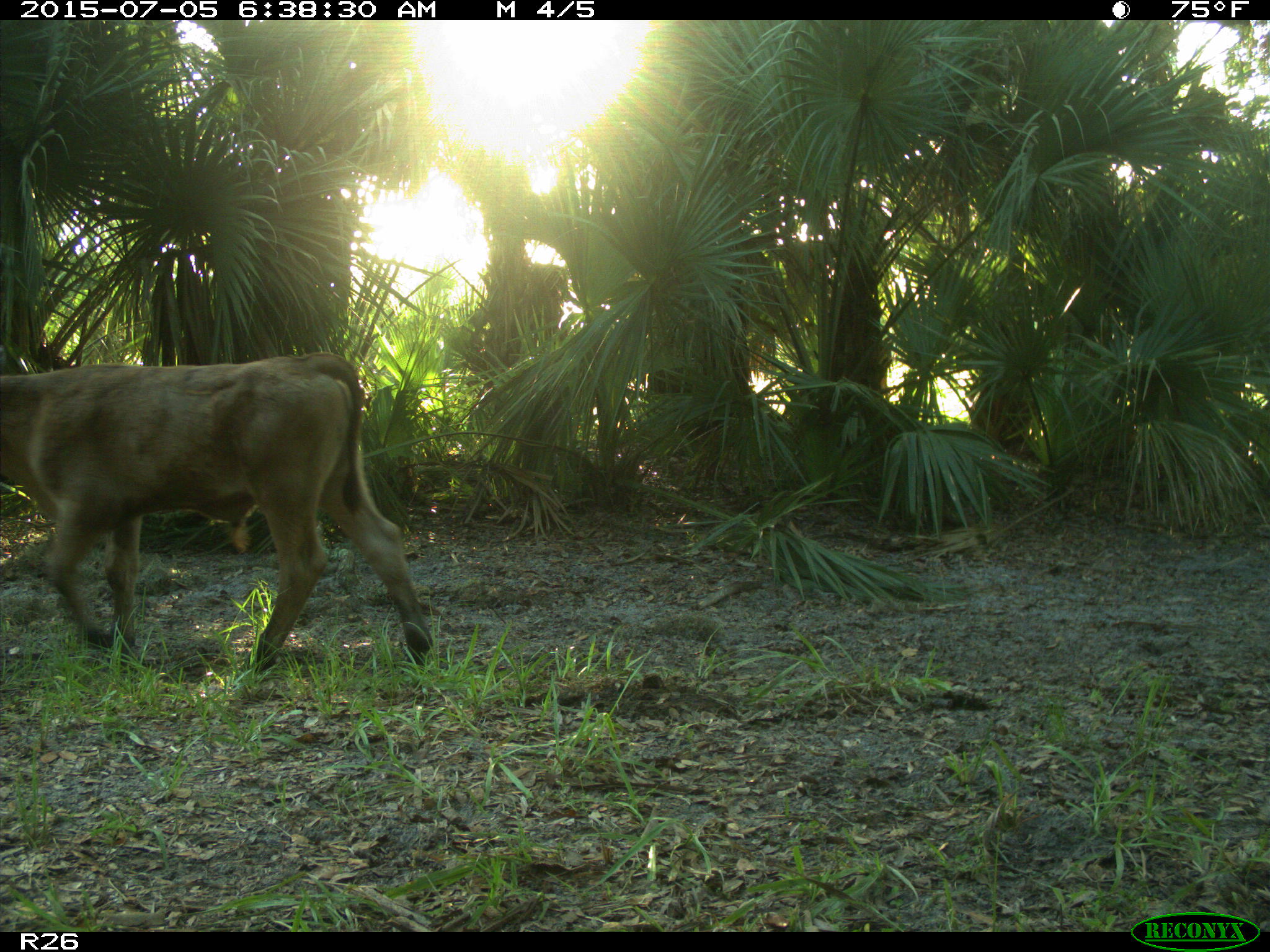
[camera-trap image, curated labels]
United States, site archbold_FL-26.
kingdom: Animalia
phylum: Chordata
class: Mammalia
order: Artiodactyla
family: Bovidae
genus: Bos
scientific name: Bos taurus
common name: domestic cow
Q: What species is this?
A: Bos taurus (domestic cow).